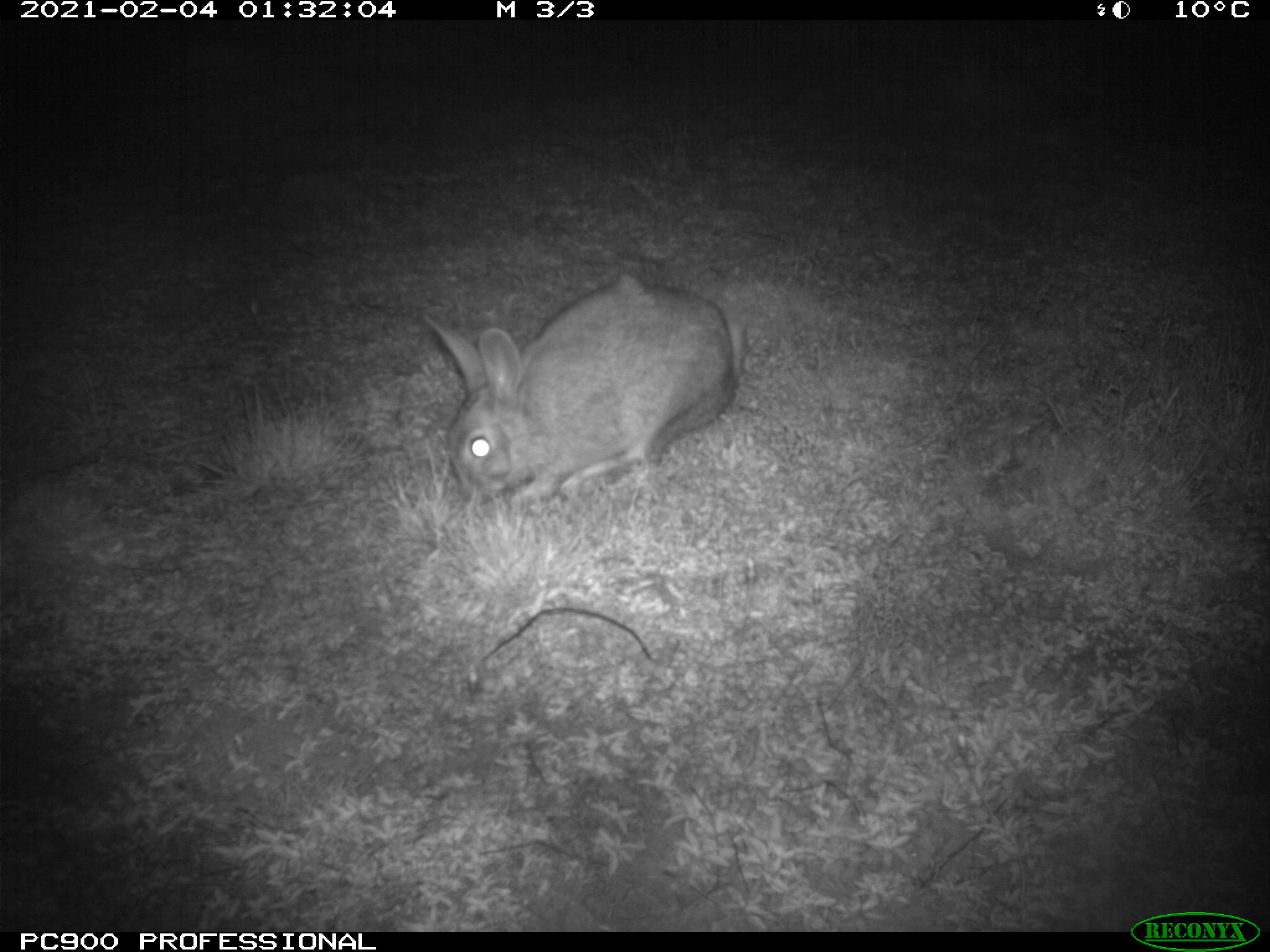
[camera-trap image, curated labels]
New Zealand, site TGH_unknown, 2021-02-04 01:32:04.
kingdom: Animalia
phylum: Chordata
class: Mammalia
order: Lagomorpha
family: Leporidae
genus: Oryctolagus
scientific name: Oryctolagus cuniculus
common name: european rabbit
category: rabbit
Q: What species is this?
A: Rabbit (european rabbit) (Oryctolagus cuniculus).